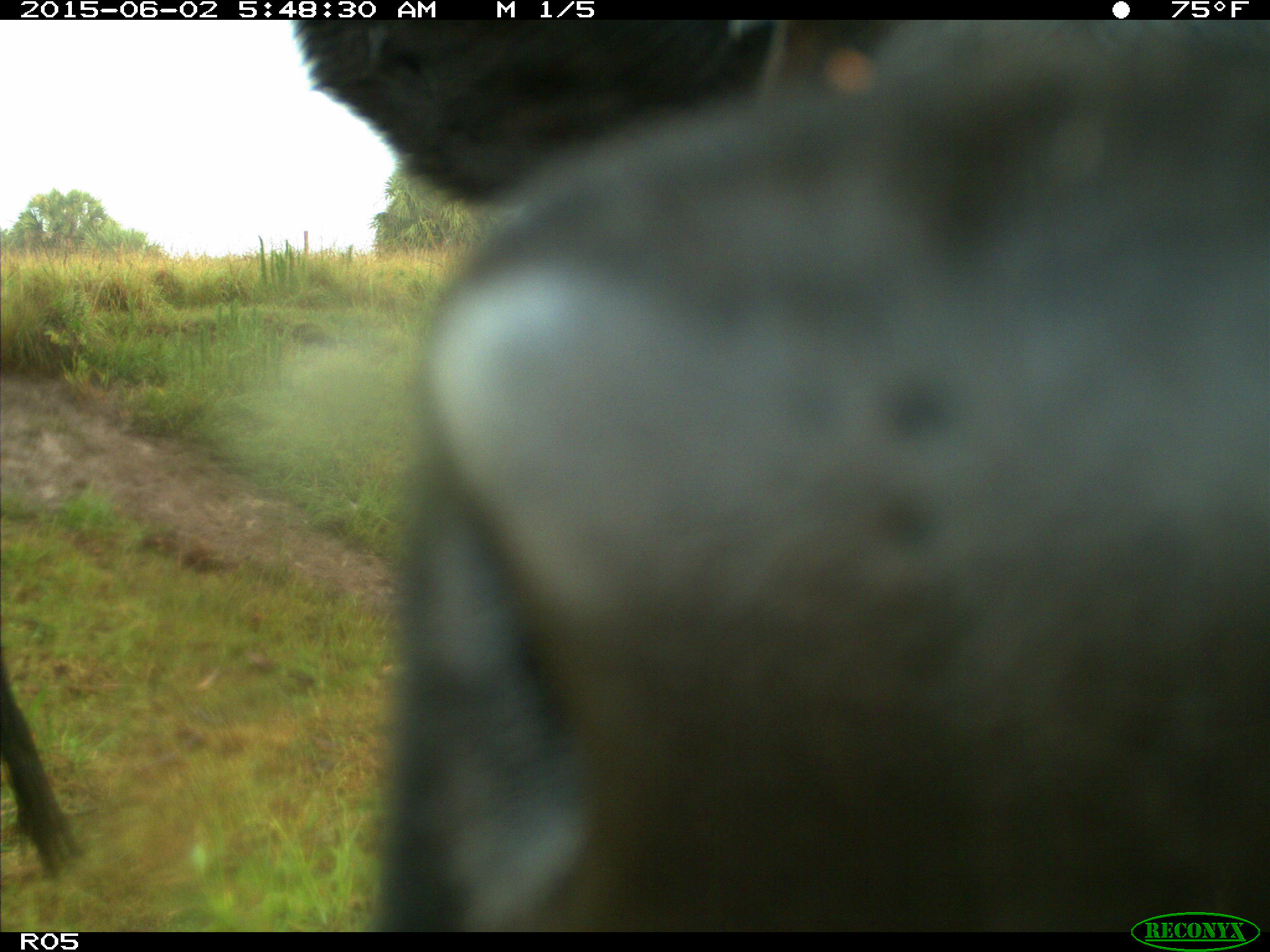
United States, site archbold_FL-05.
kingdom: Animalia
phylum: Chordata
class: Mammalia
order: Artiodactyla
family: Bovidae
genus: Bos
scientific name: Bos taurus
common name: domestic cow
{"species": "Bos taurus (domestic cow)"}